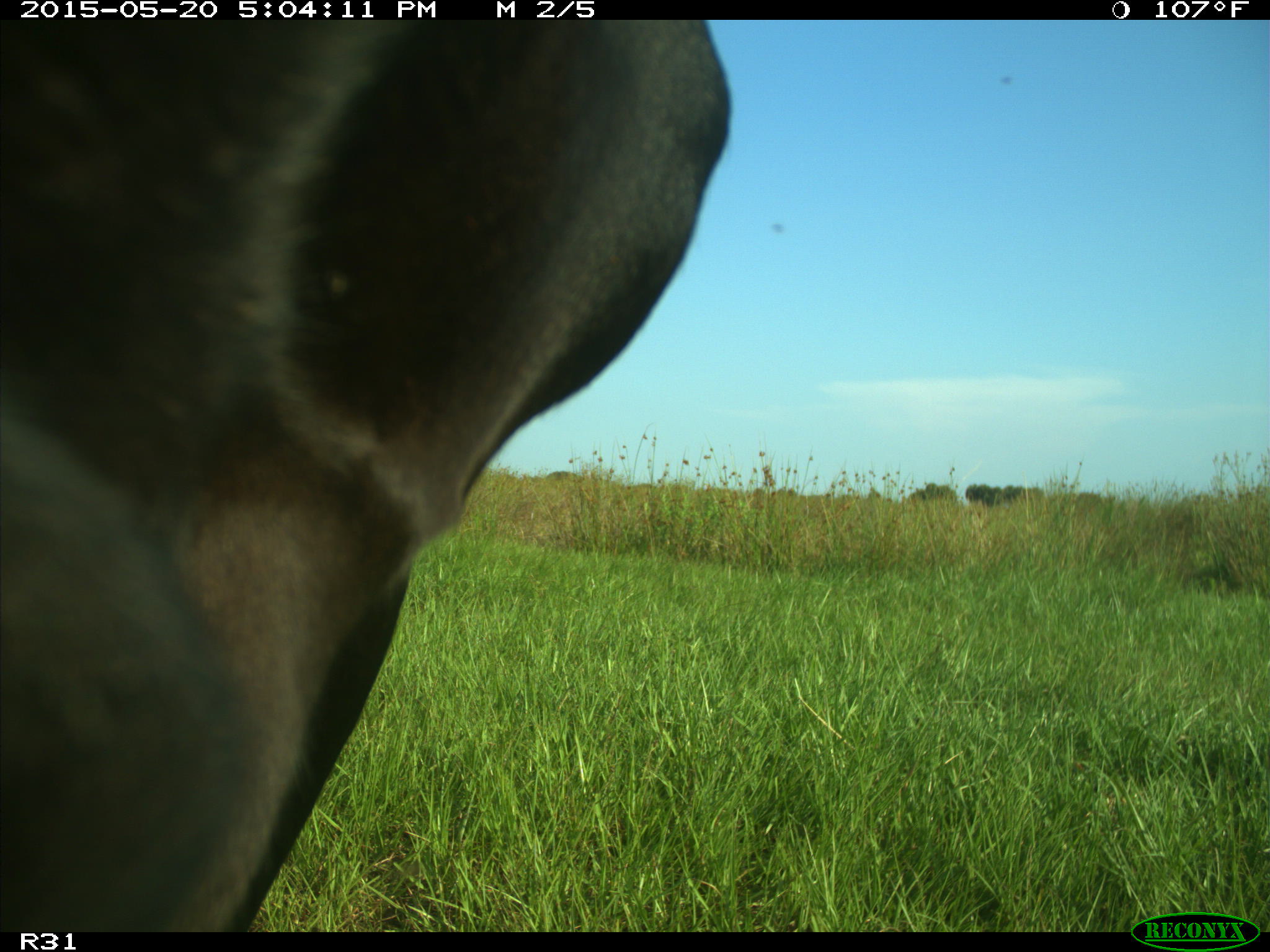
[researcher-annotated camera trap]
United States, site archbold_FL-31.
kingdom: Animalia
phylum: Chordata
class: Mammalia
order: Artiodactyla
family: Bovidae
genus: Bos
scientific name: Bos taurus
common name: domestic cow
Bos taurus (domestic cow).